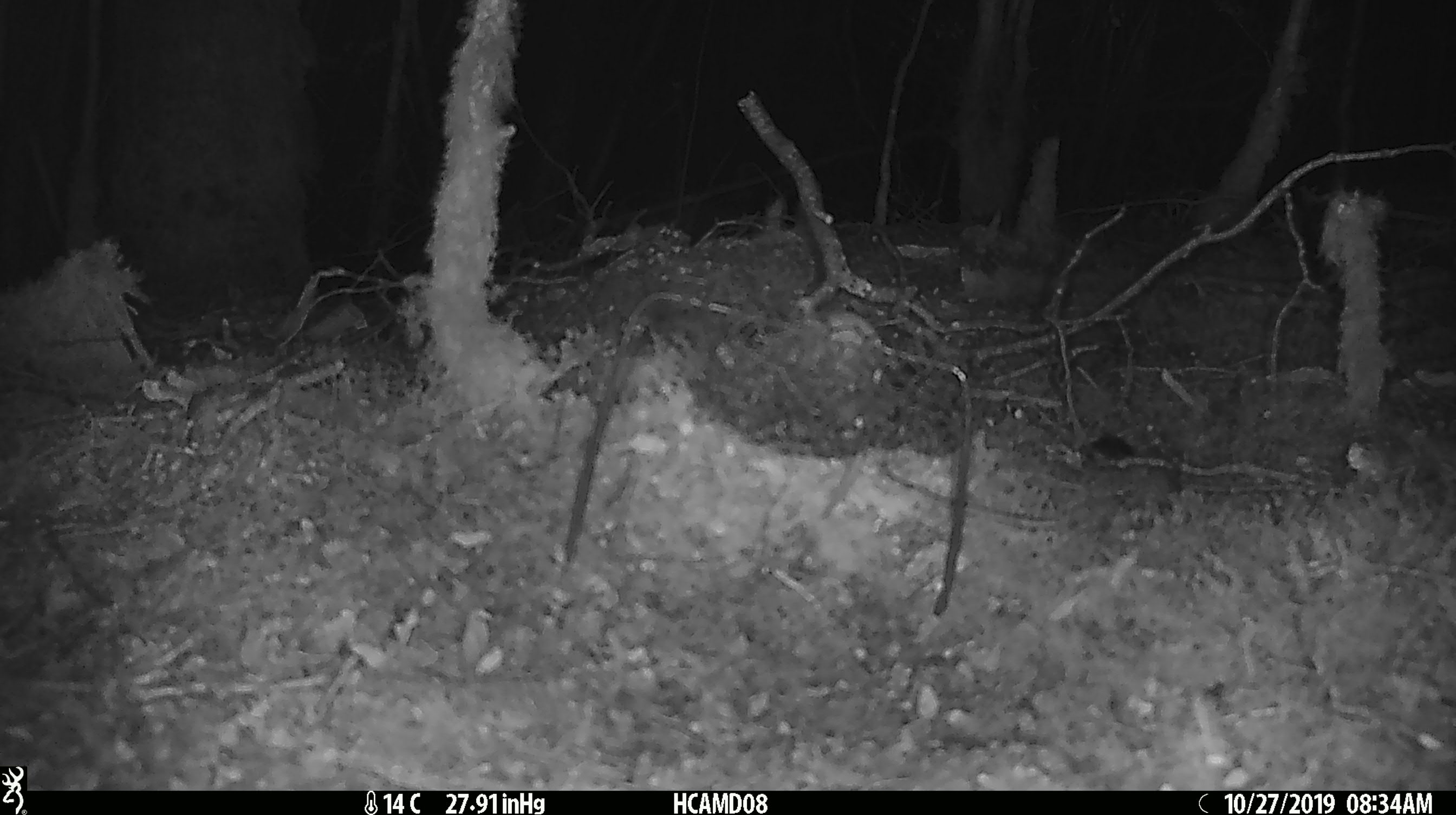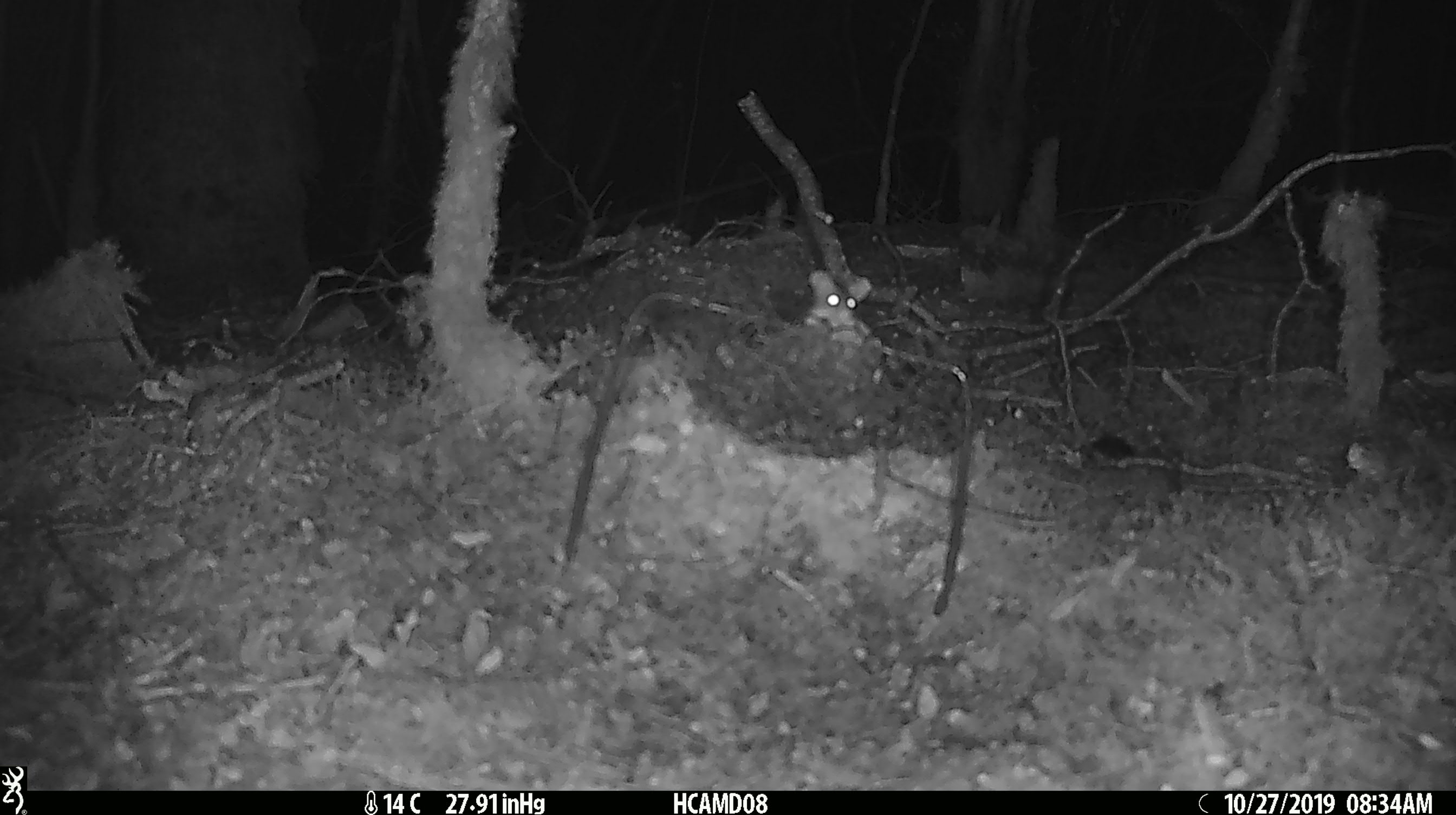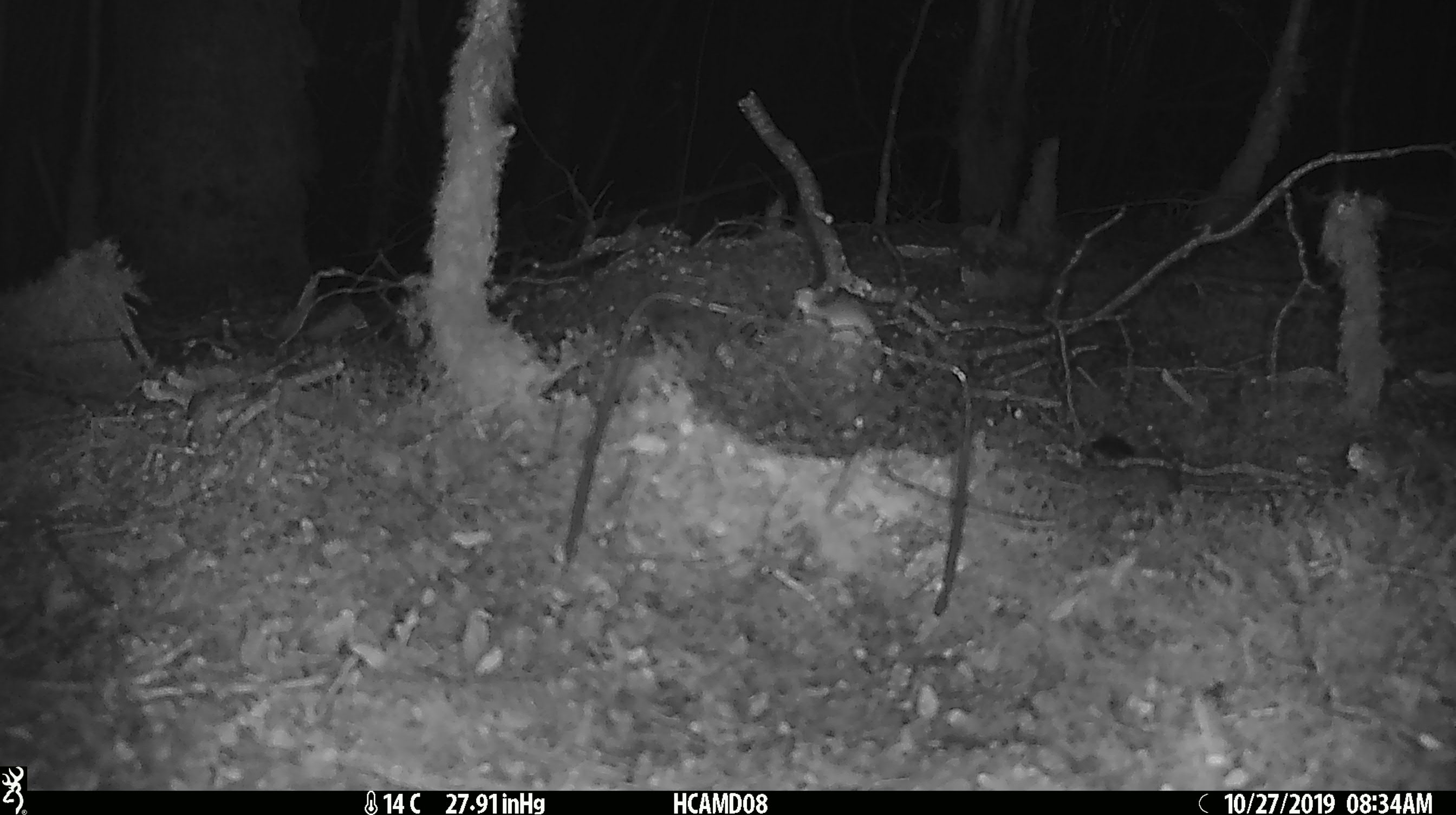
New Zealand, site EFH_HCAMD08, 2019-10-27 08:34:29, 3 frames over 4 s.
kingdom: Animalia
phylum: Chordata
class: Mammalia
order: Rodentia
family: Muridae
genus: Mus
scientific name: Mus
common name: mouse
Mouse (Mus).